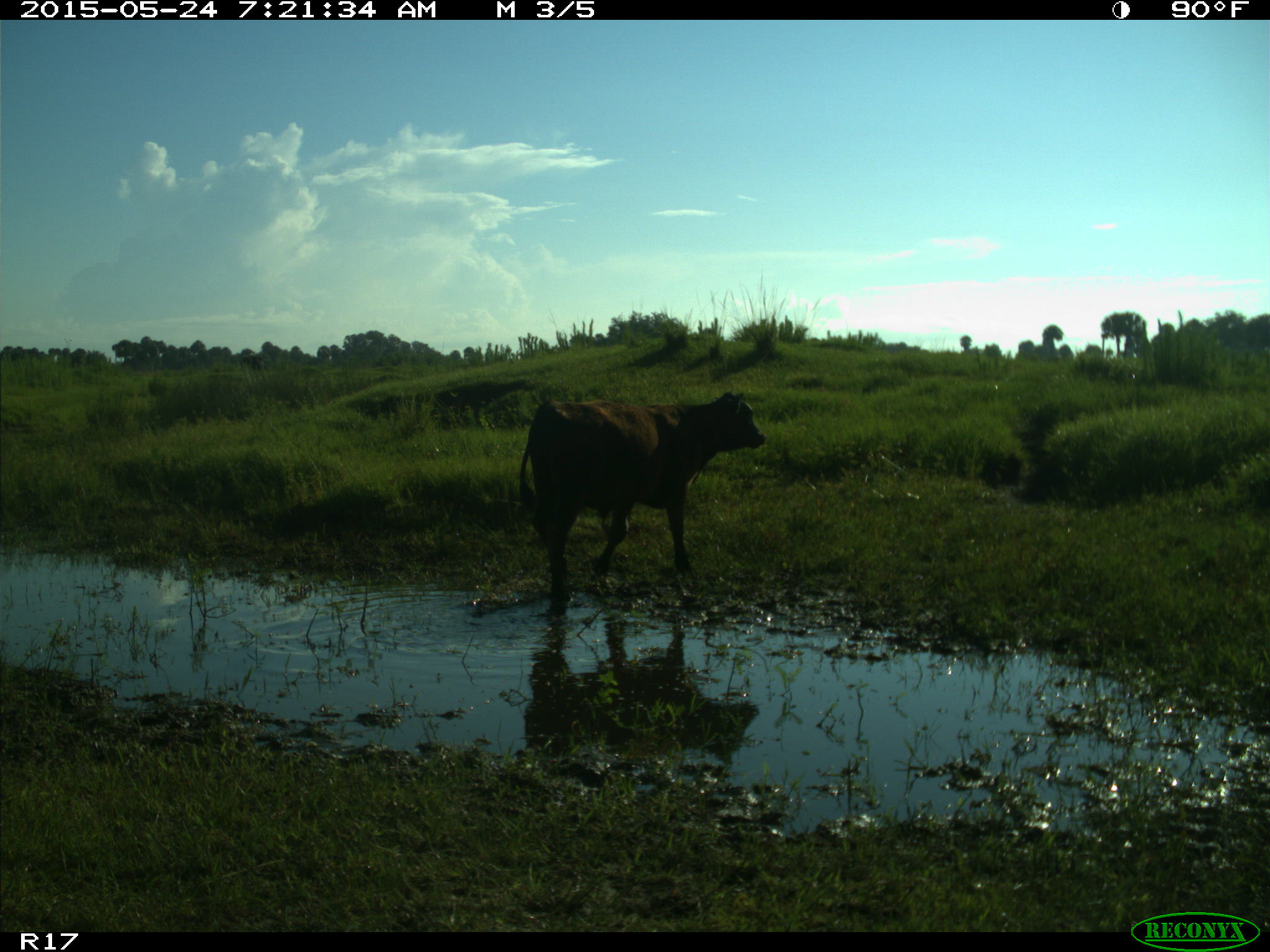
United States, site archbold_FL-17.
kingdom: Animalia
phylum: Chordata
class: Mammalia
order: Artiodactyla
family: Bovidae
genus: Bos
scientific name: Bos taurus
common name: domestic cow